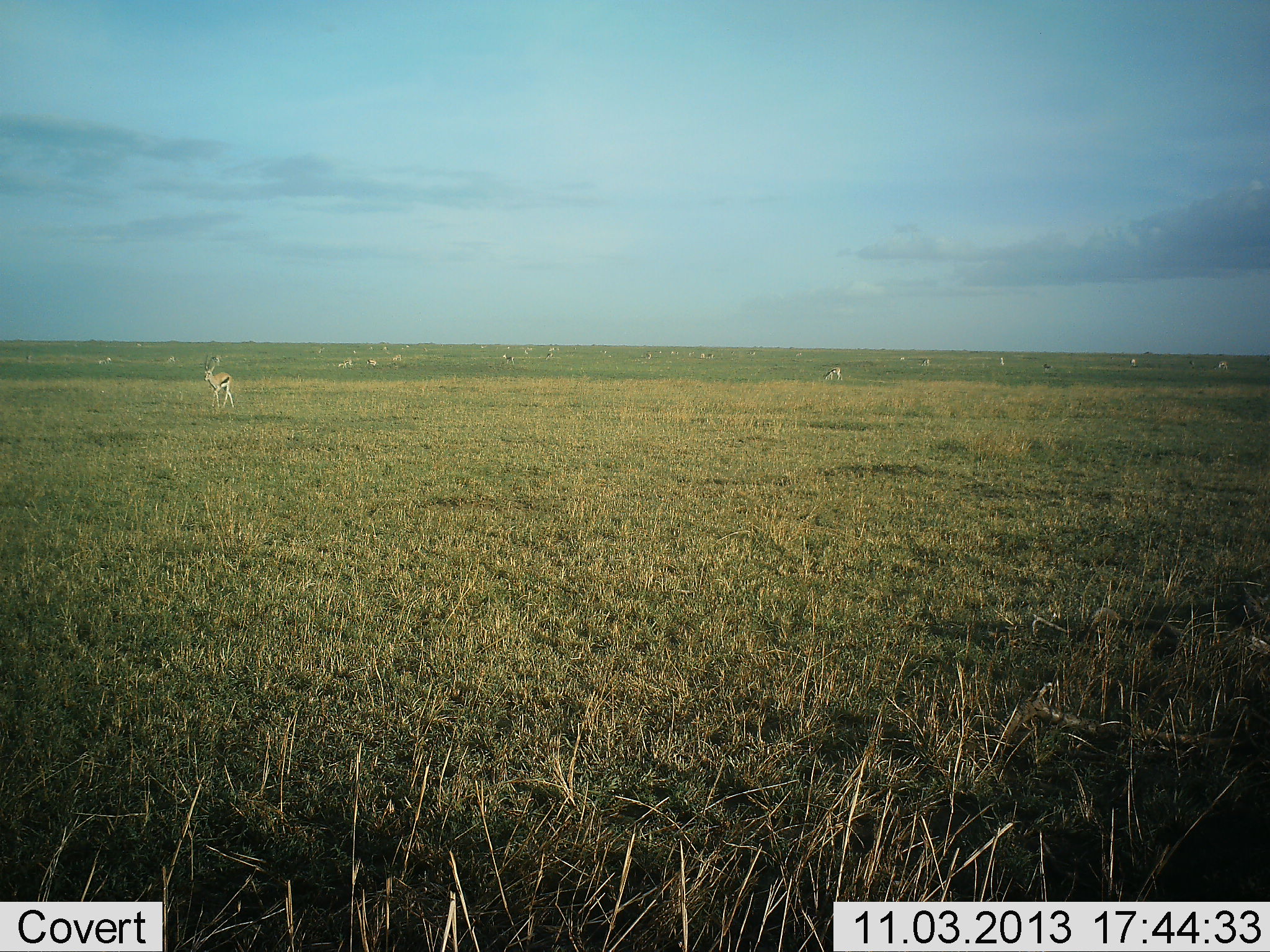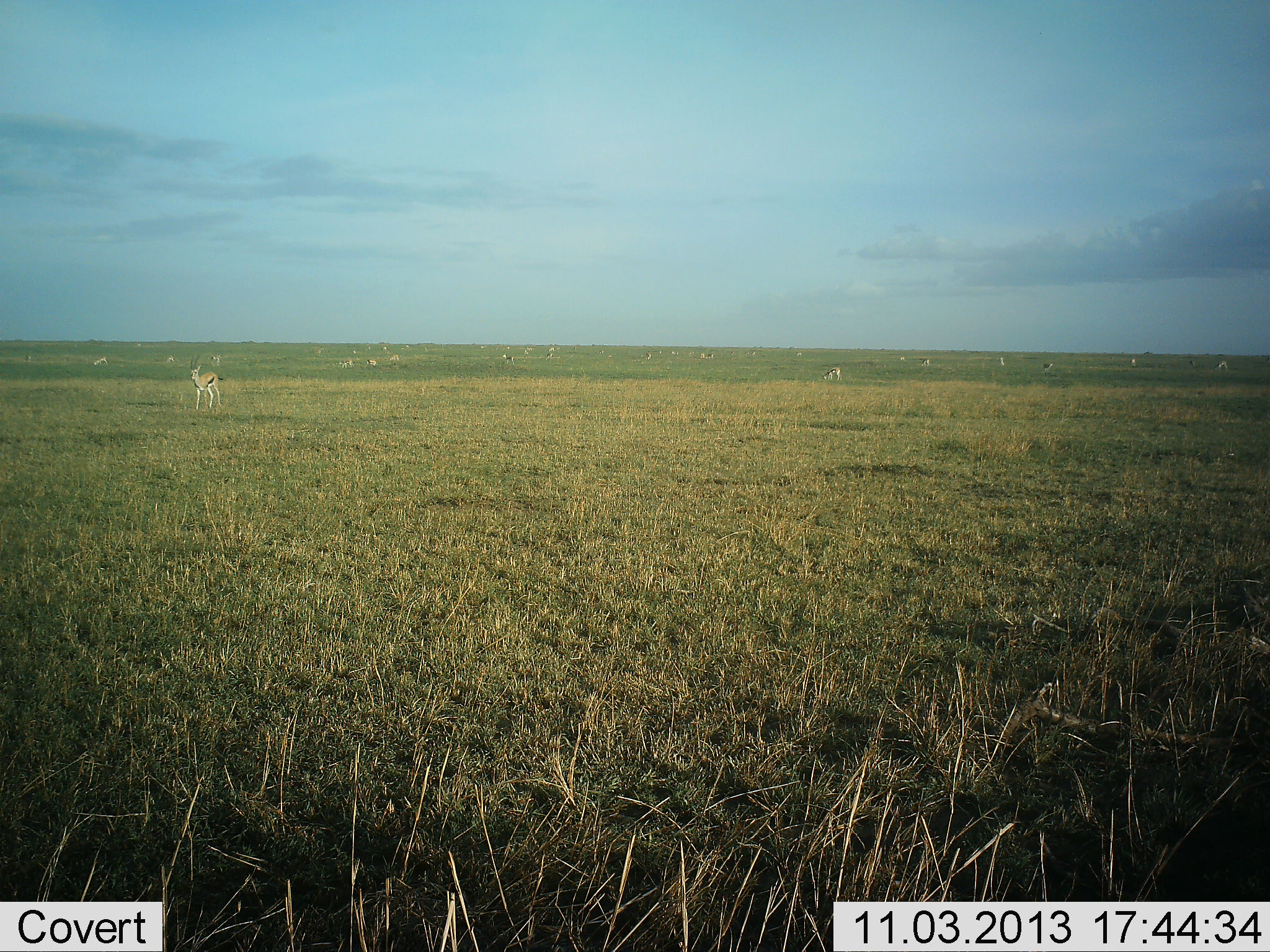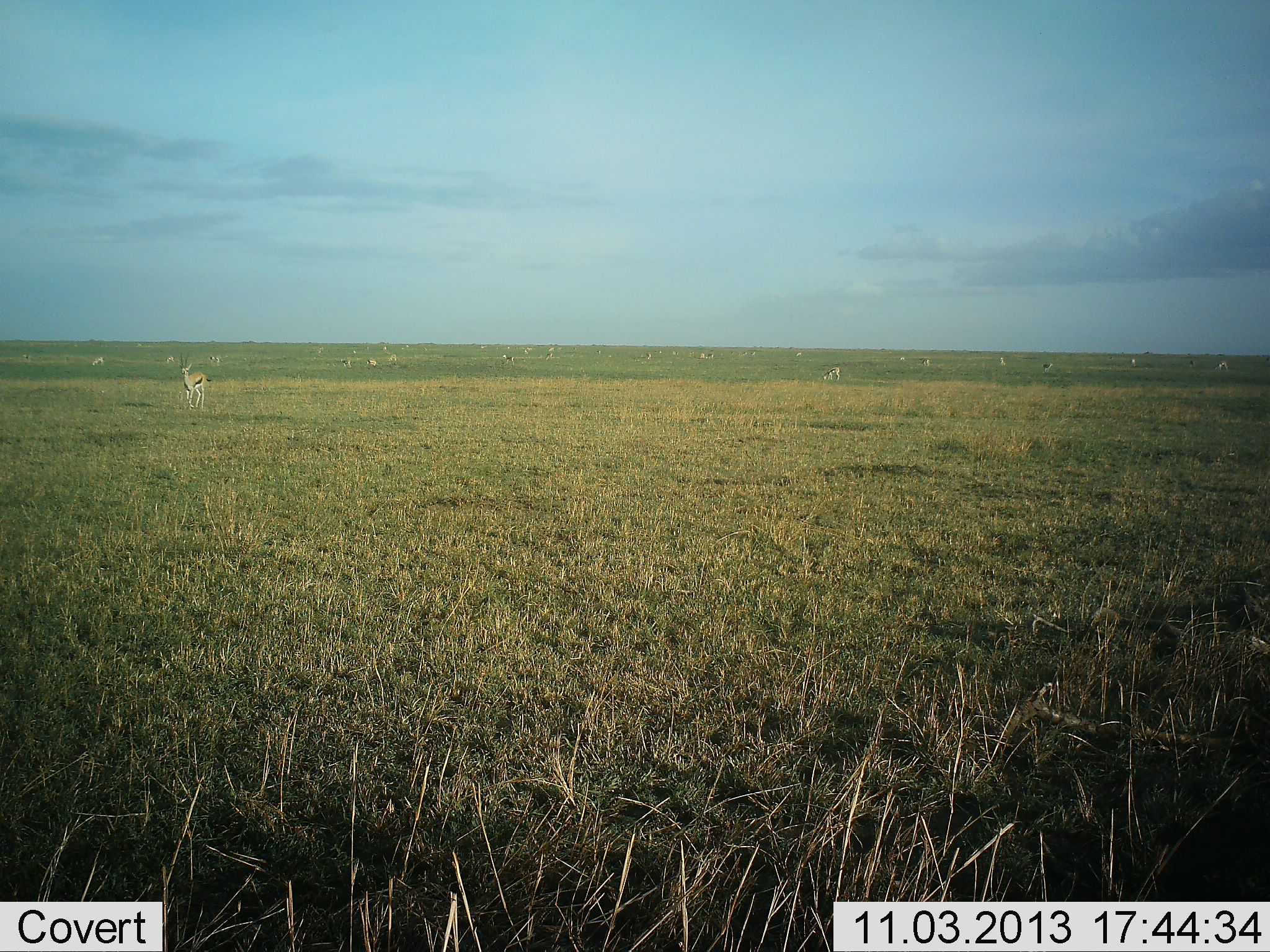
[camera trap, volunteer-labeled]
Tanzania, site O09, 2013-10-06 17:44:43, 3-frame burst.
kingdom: Animalia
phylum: Chordata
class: Mammalia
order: Artiodactyla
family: Bovidae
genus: Eudorcas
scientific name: Eudorcas thomsonii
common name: thomson's gazelle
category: gazellethomsons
Gazellethomsons (thomson's gazelle) (Eudorcas thomsonii), count 11-50. Behavior (volunteer vote fractions): standing 53%, resting 12%, moving 53%, interacting 0%. Young present (vote fraction): 0%. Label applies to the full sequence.